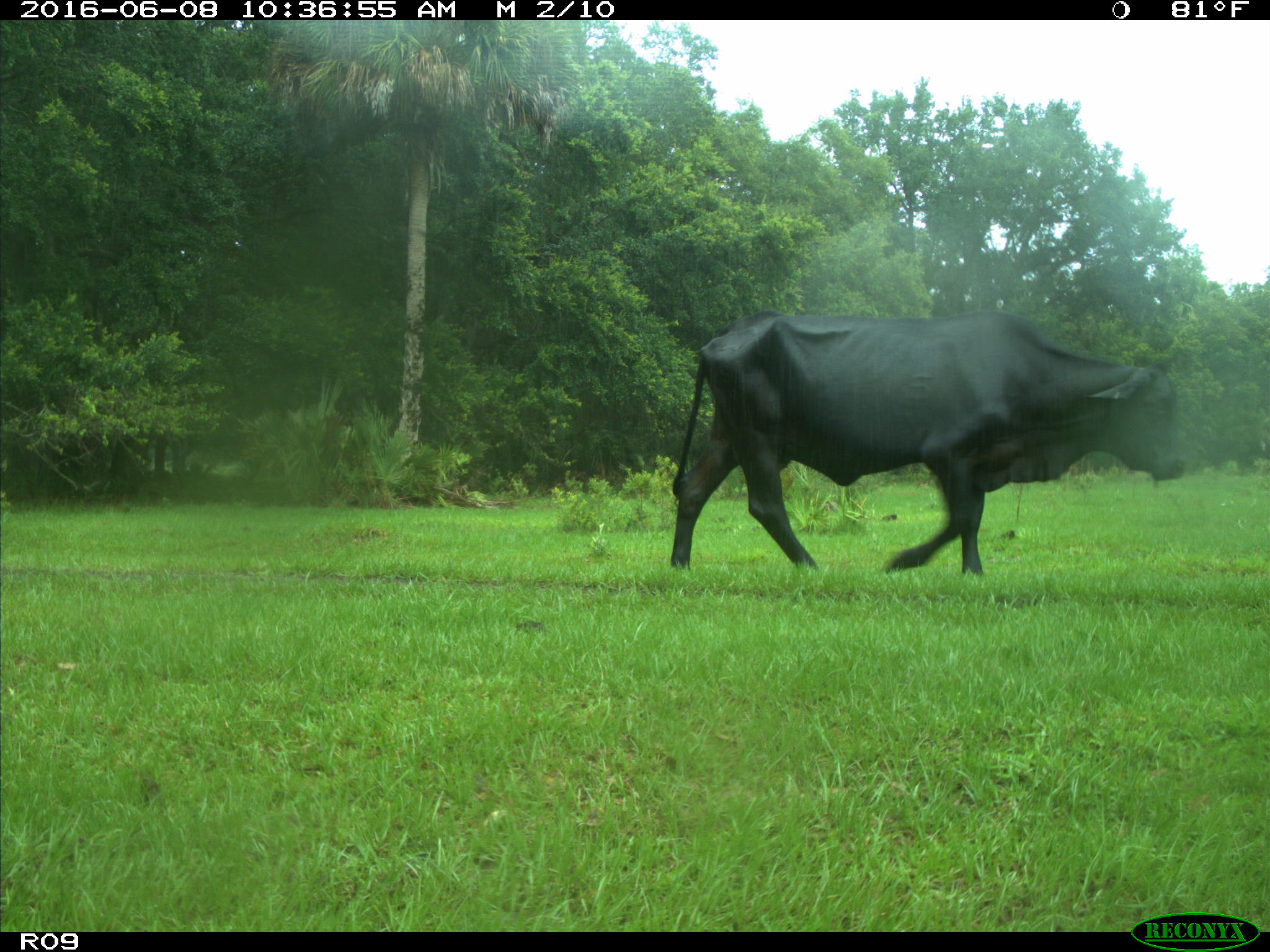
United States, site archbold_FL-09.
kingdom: Animalia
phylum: Chordata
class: Mammalia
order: Artiodactyla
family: Bovidae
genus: Bos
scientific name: Bos taurus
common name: domestic cow